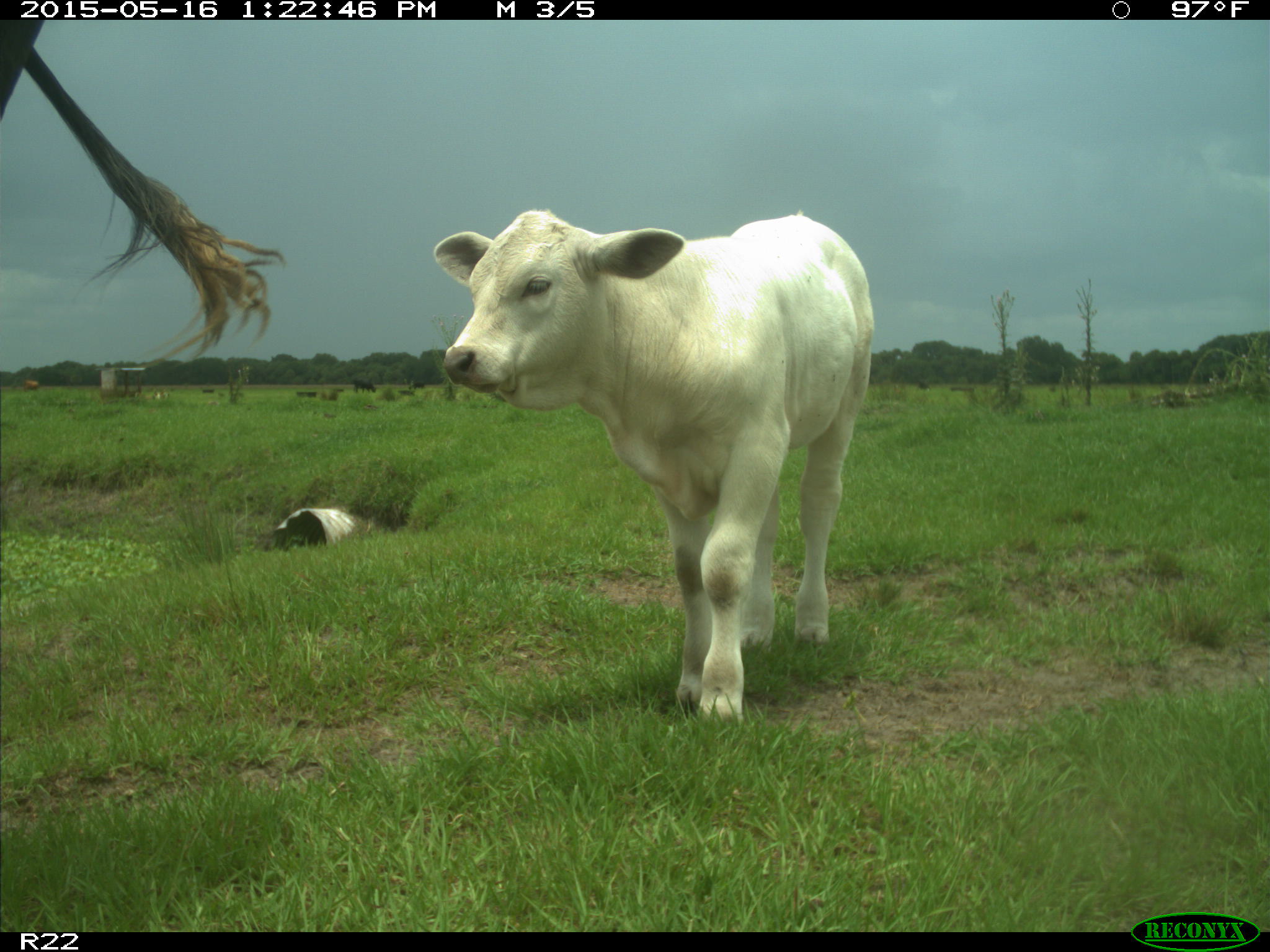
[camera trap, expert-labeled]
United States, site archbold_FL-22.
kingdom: Animalia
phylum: Chordata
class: Mammalia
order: Artiodactyla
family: Bovidae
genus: Bos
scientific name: Bos taurus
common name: domestic cow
Bos taurus (domestic cow).